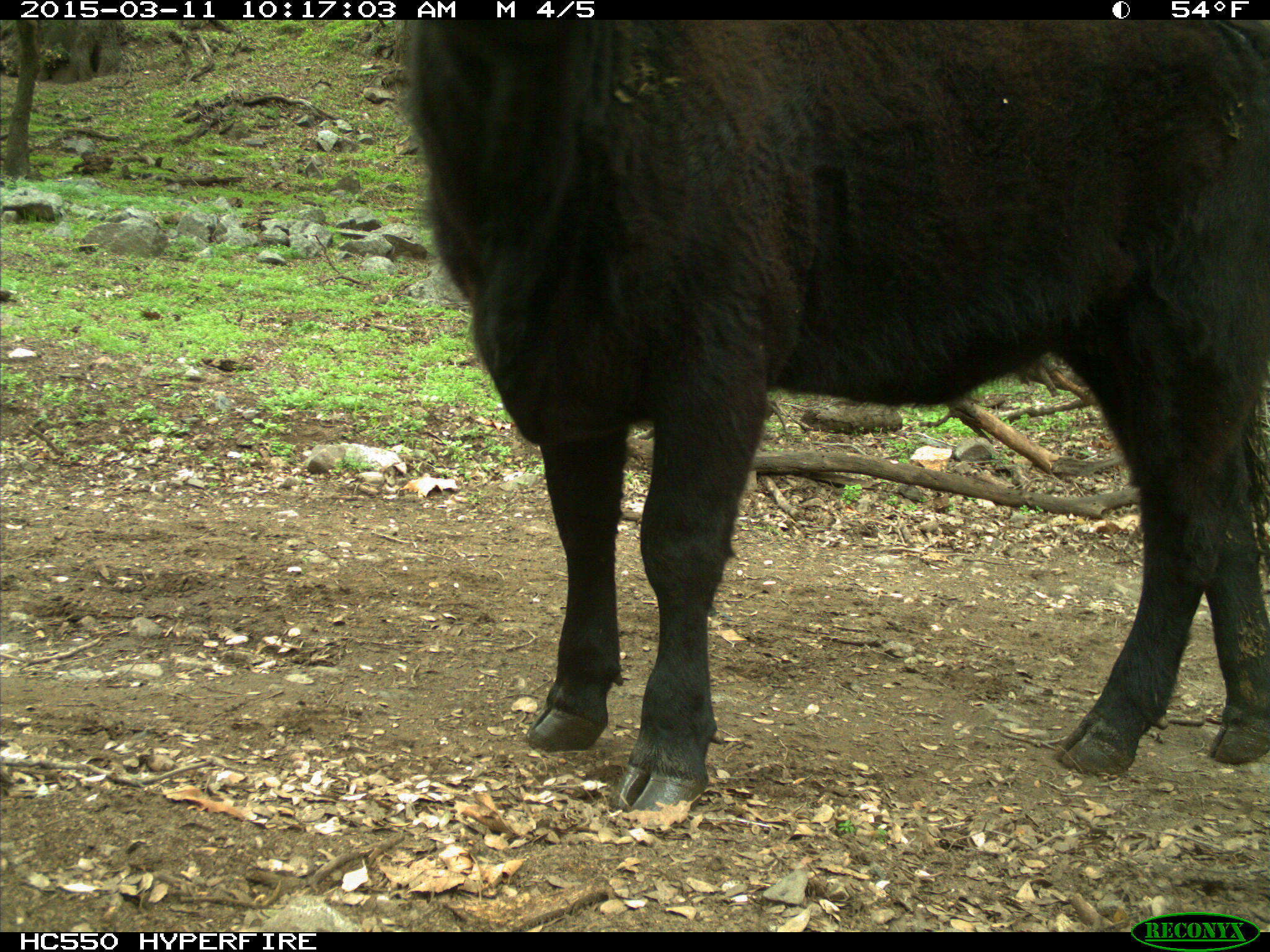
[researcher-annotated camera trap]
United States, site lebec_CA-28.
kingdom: Animalia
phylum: Chordata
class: Mammalia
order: Artiodactyla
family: Bovidae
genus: Bos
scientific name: Bos taurus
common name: domestic cow